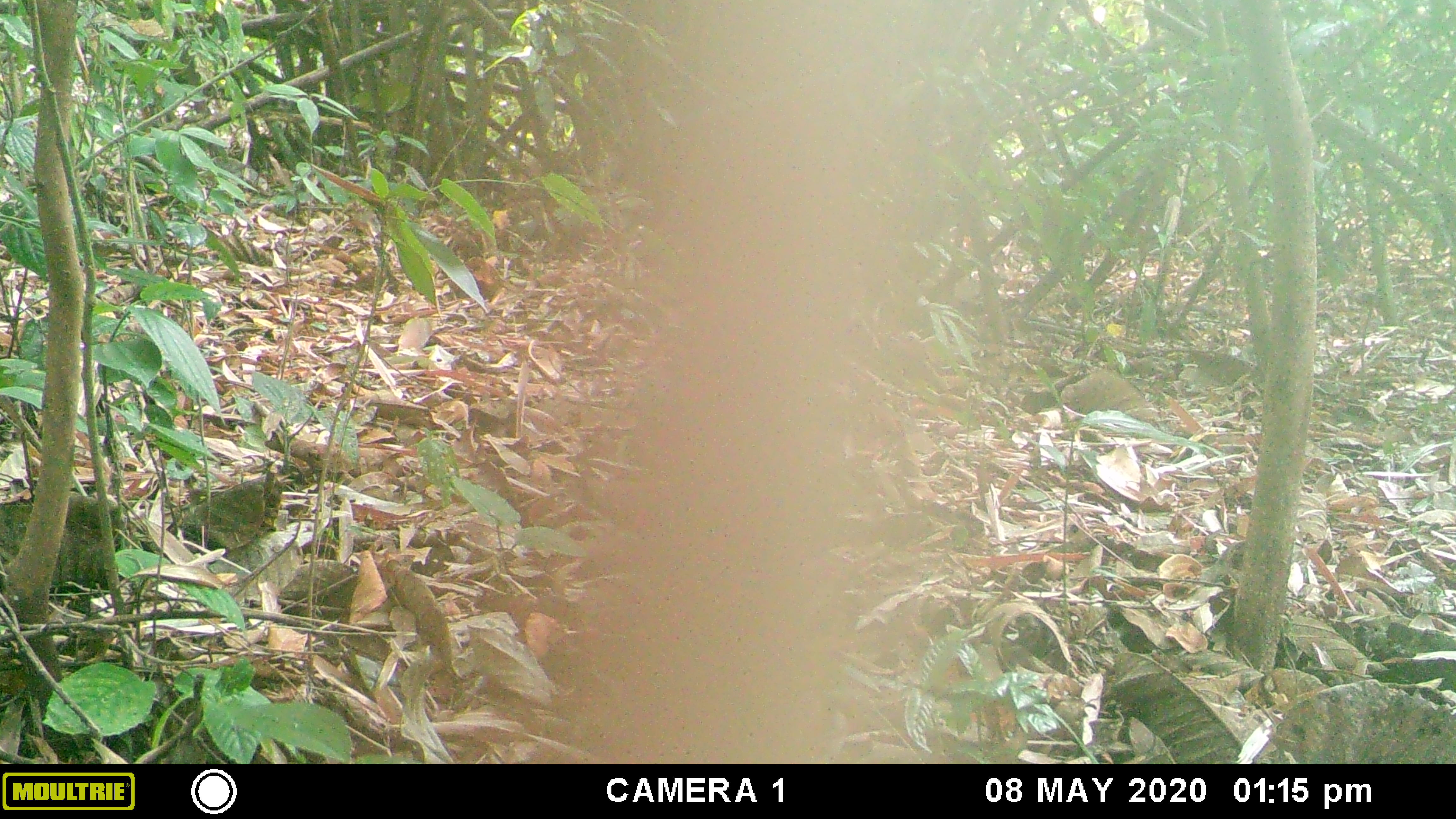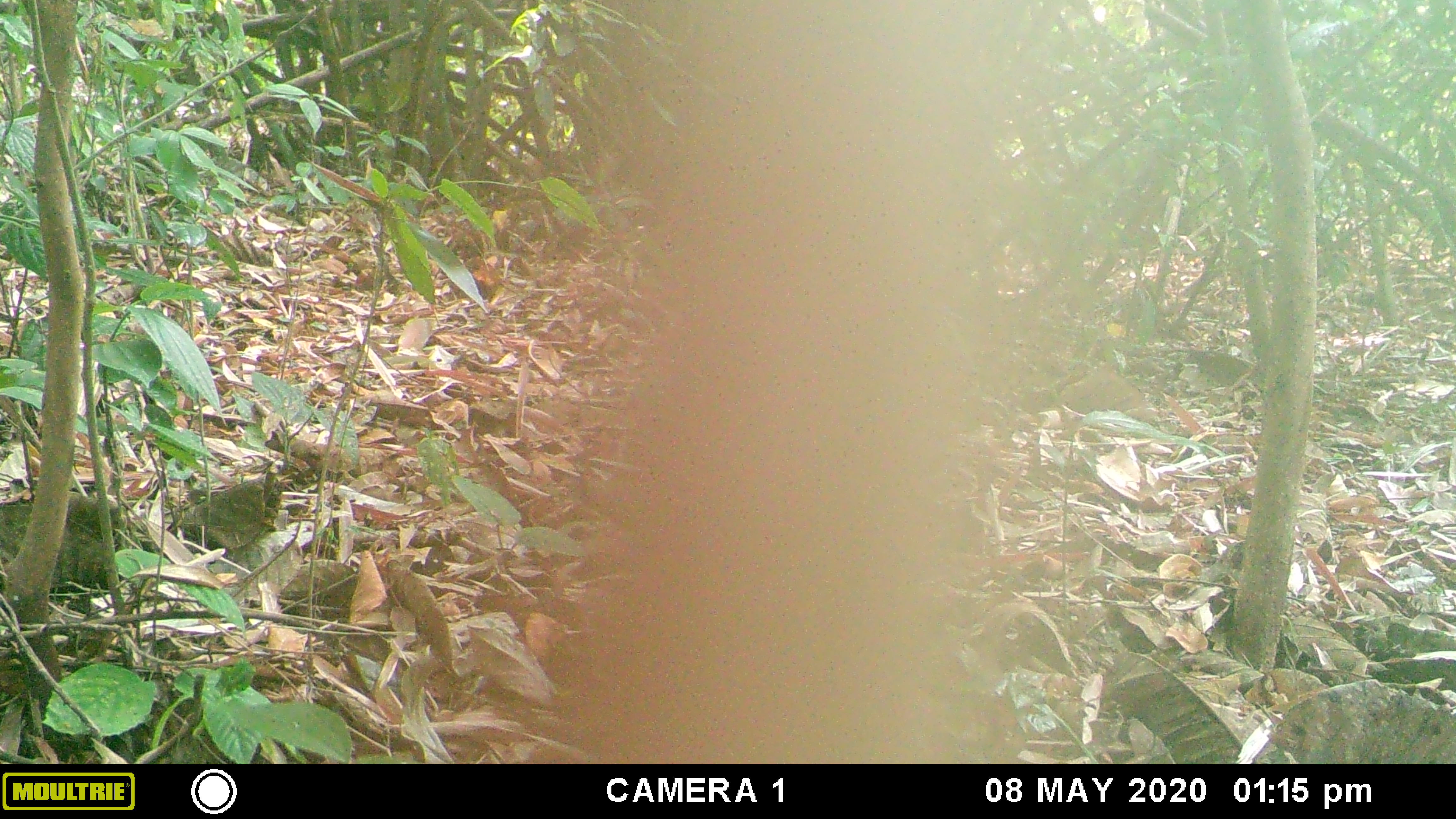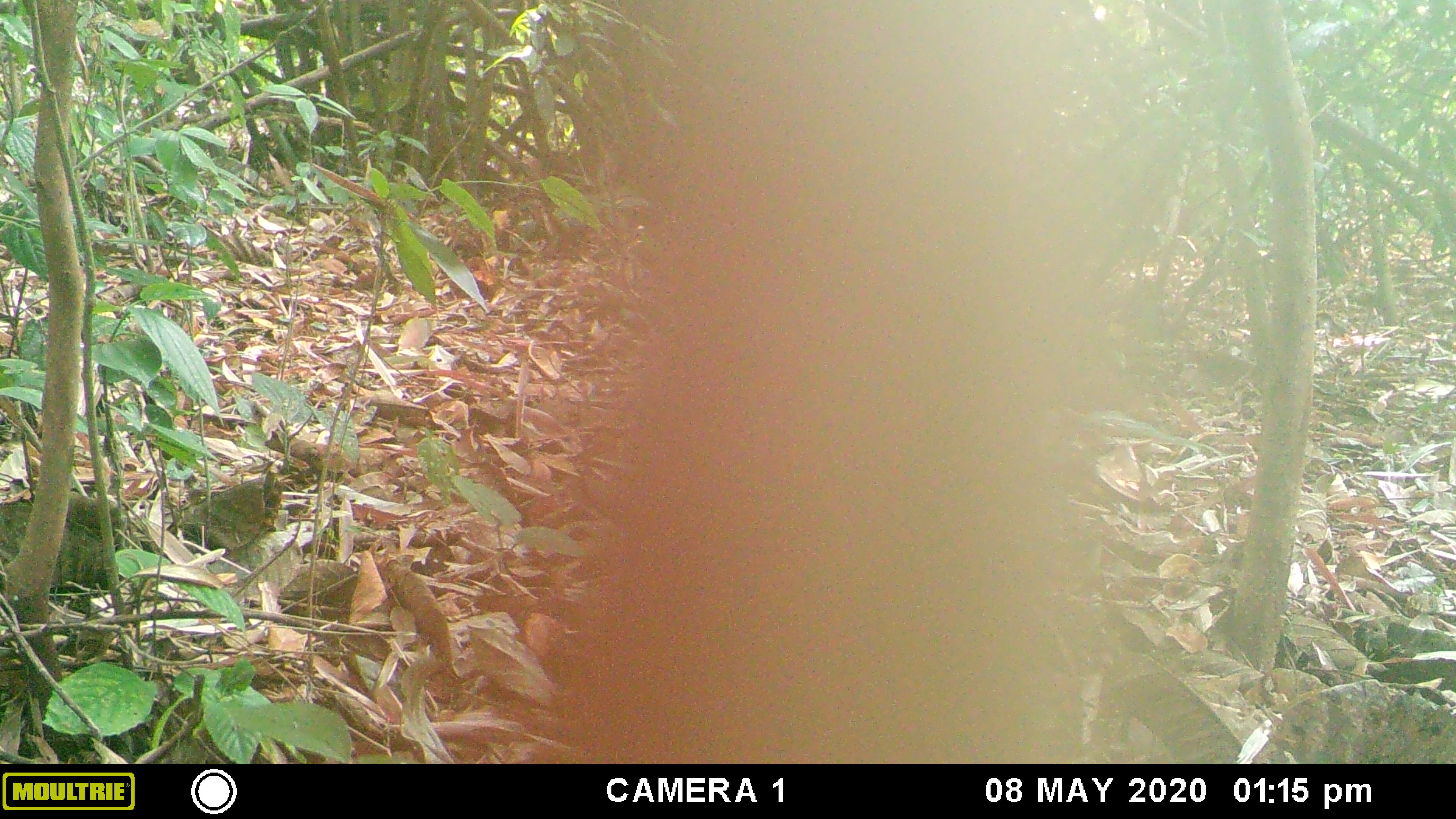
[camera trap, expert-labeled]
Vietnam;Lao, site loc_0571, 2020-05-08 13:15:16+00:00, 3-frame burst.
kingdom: Animalia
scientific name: Animalia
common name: animal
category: unidentified animal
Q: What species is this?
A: Unidentified animal (animal) (Animalia).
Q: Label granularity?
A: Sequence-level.